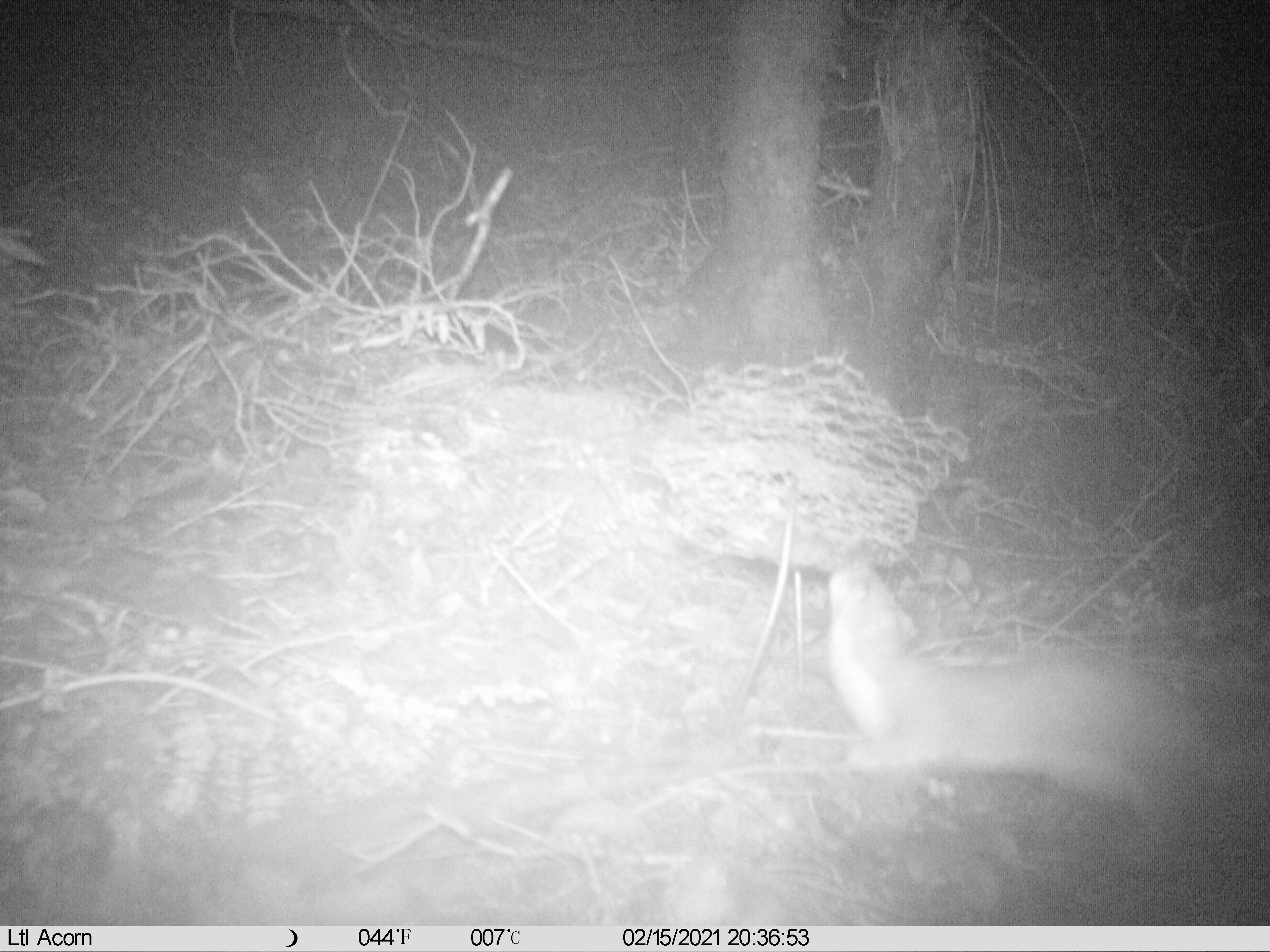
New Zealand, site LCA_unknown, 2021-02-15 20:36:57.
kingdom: Animalia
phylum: Chordata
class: Mammalia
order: Carnivora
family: Mustelidae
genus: Mustela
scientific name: Mustela erminea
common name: stoat